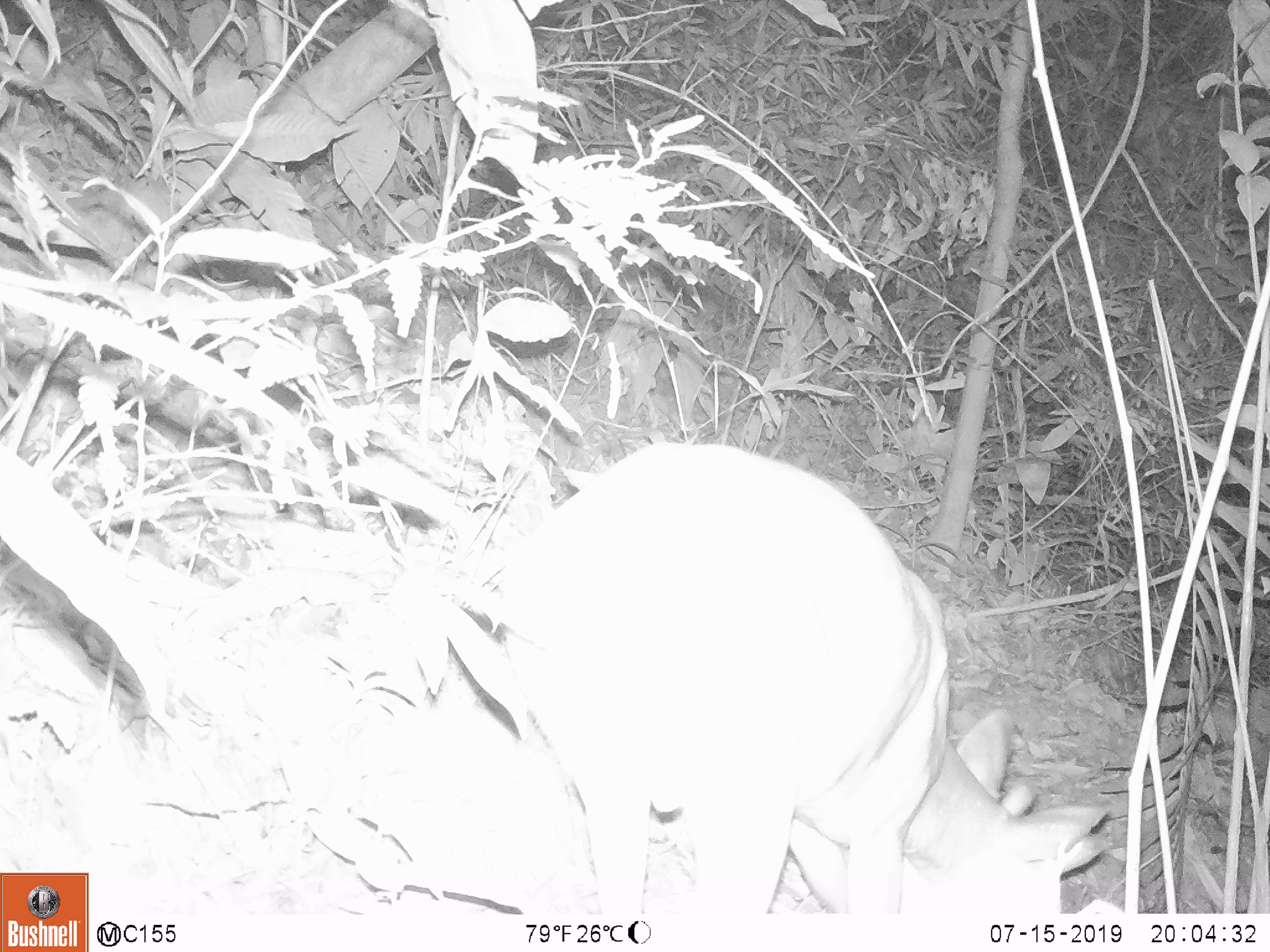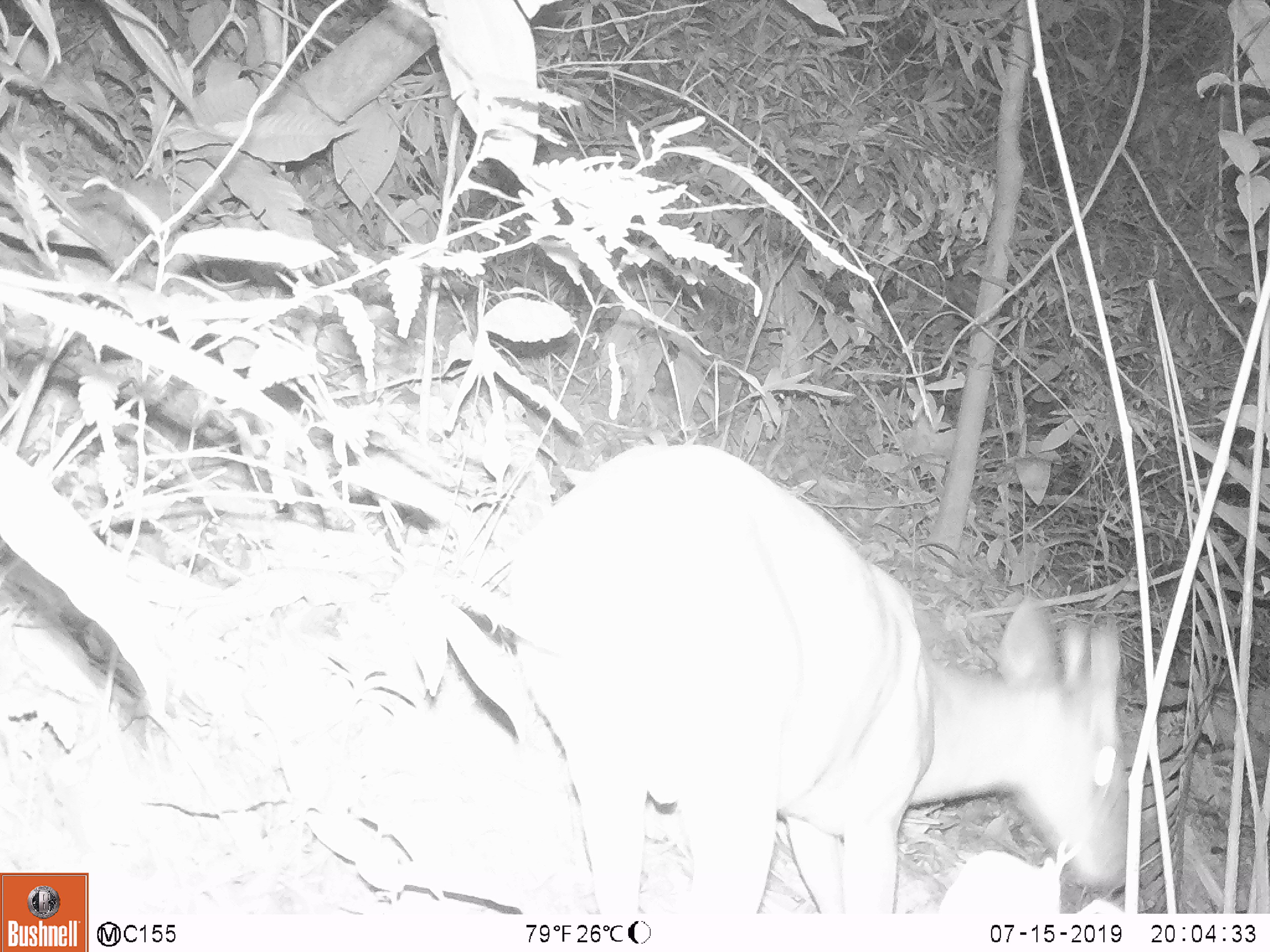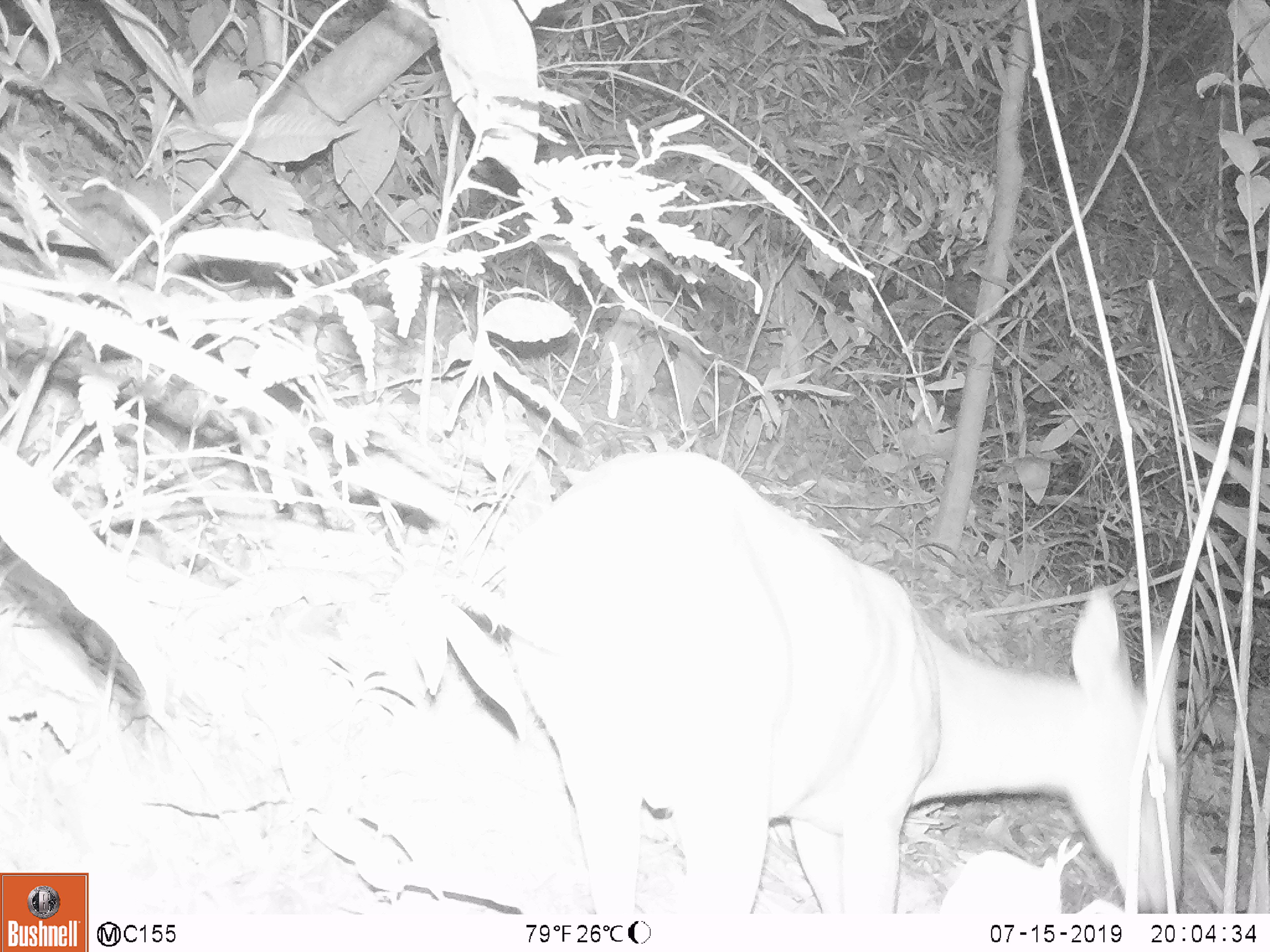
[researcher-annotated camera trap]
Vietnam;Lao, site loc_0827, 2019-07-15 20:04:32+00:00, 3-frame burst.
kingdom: Animalia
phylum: Chordata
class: Mammalia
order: Artiodactyla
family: Cervidae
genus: Muntiacus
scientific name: Muntiacus muntjak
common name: red muntjac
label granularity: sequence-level